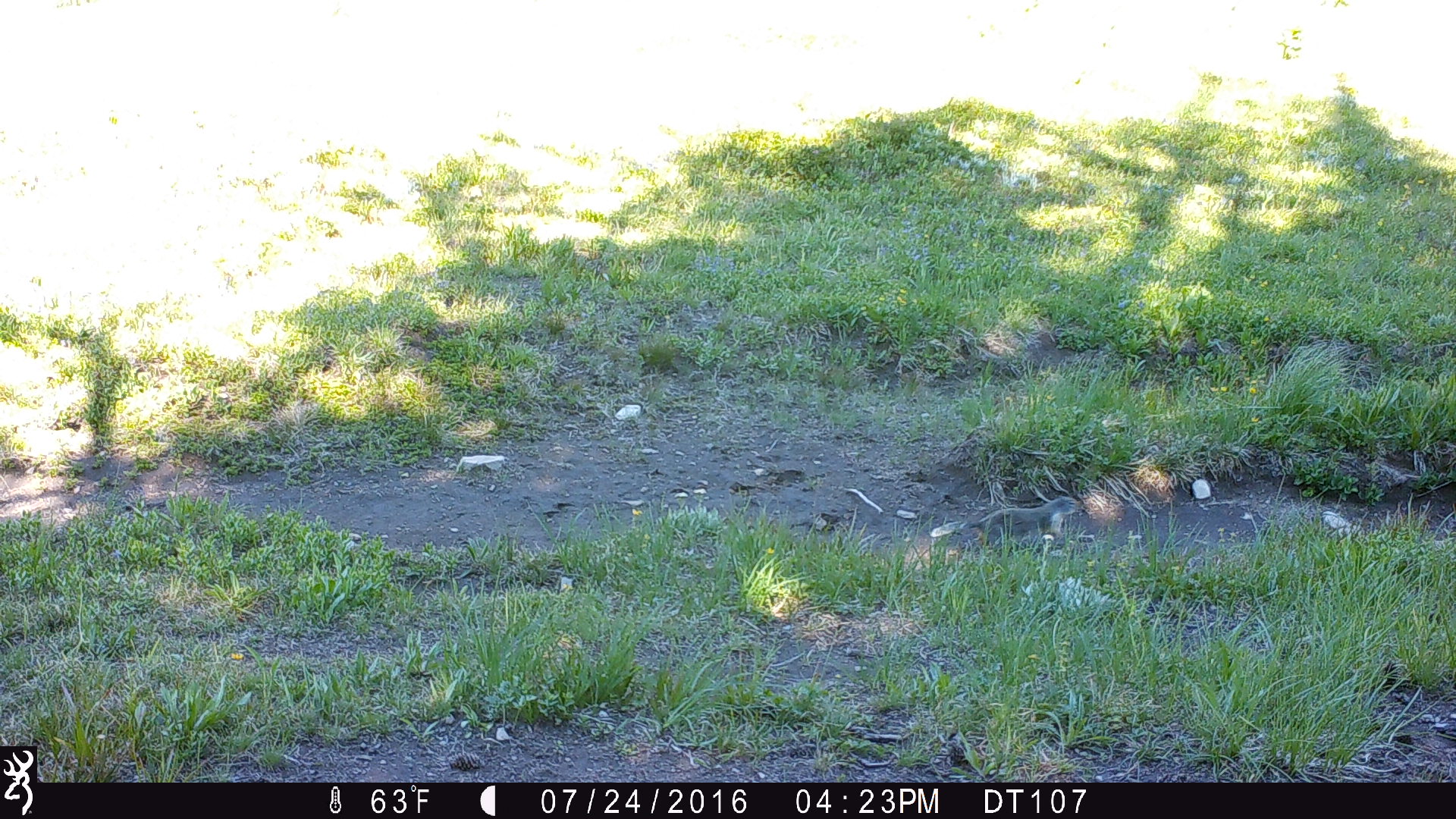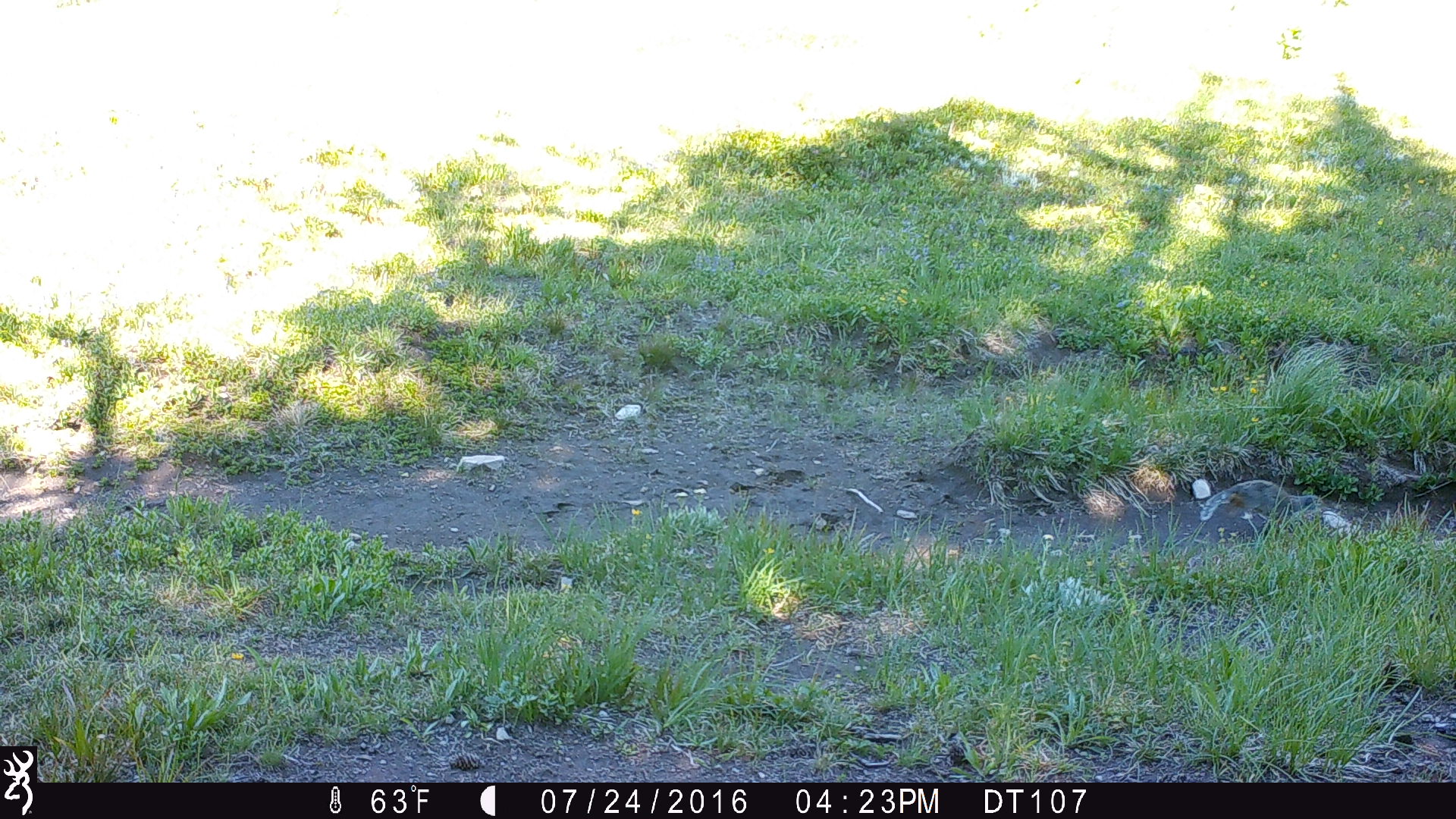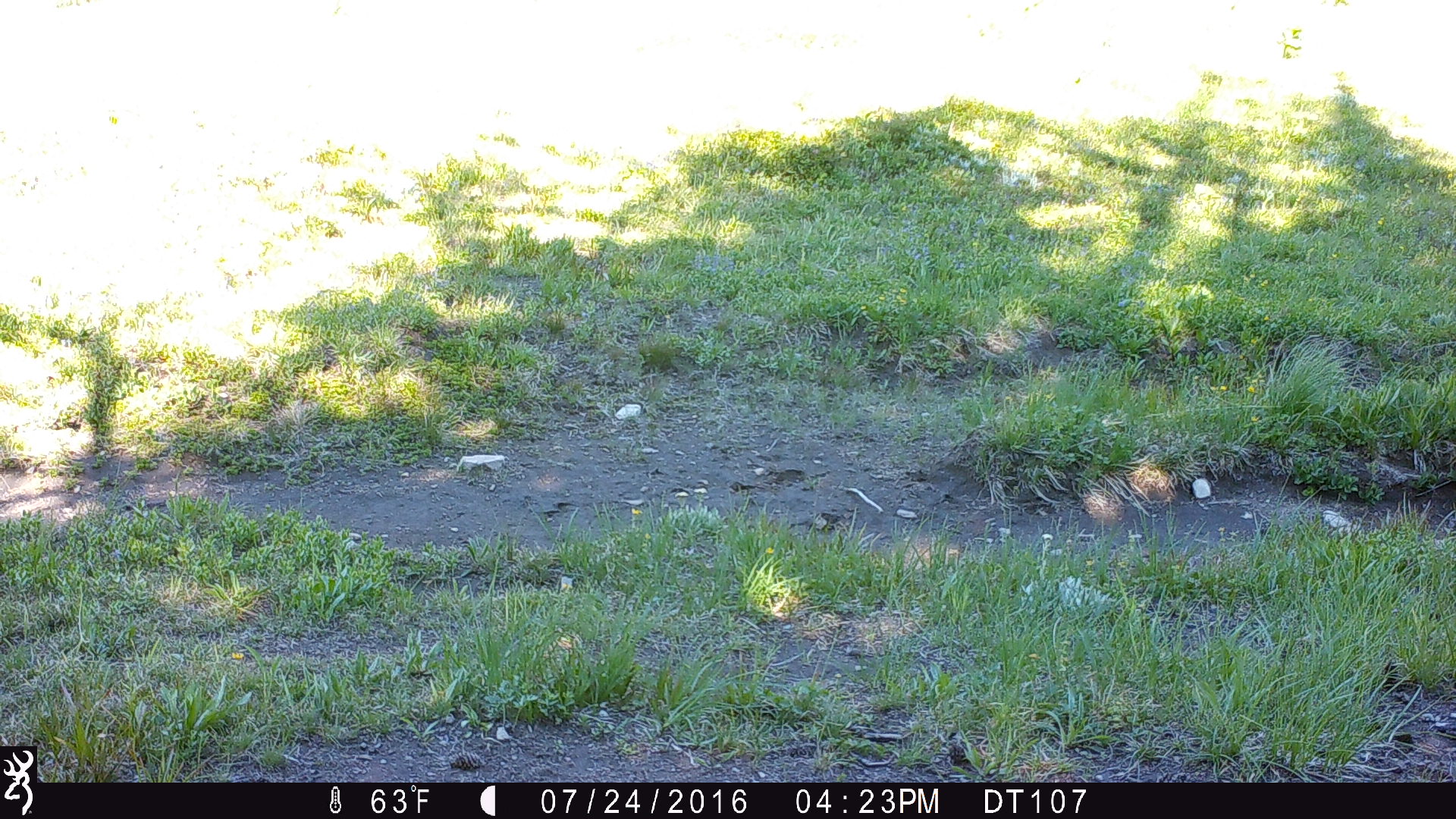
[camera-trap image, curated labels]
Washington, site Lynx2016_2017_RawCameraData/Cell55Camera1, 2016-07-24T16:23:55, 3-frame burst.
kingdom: Animalia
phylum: Chordata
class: Mammalia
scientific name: Mammalia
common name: small mammal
Small mammal (Mammalia). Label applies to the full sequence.